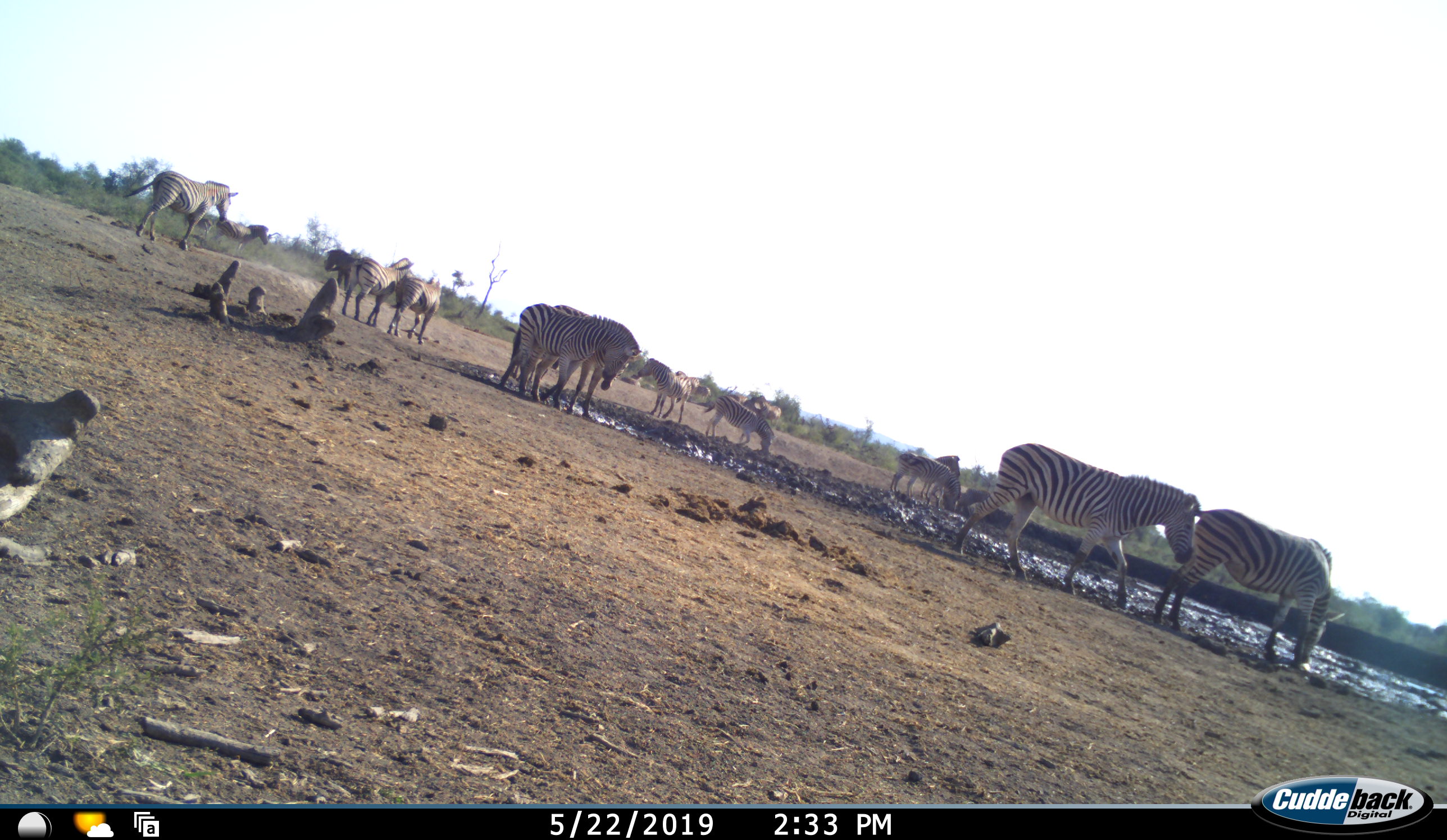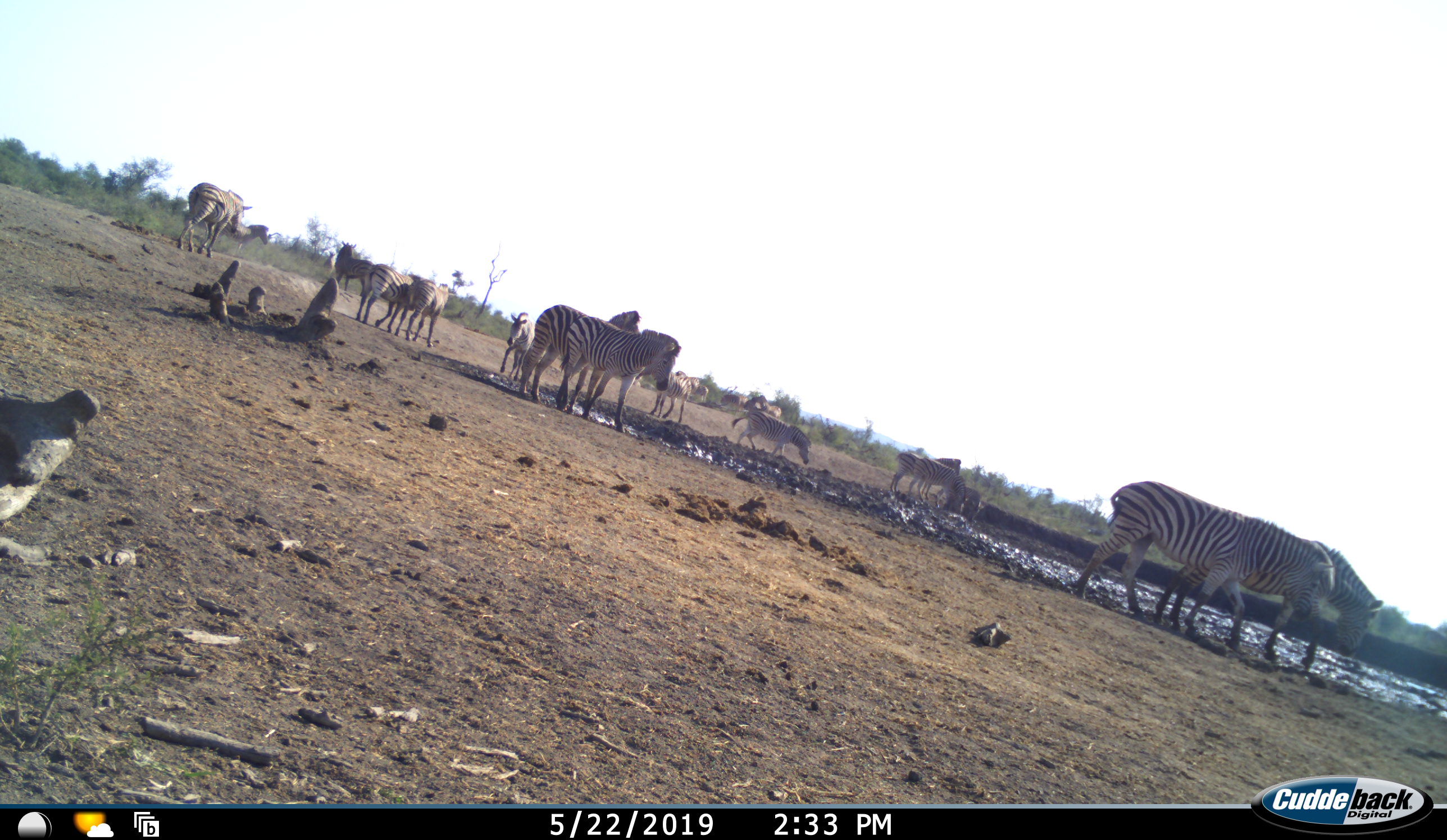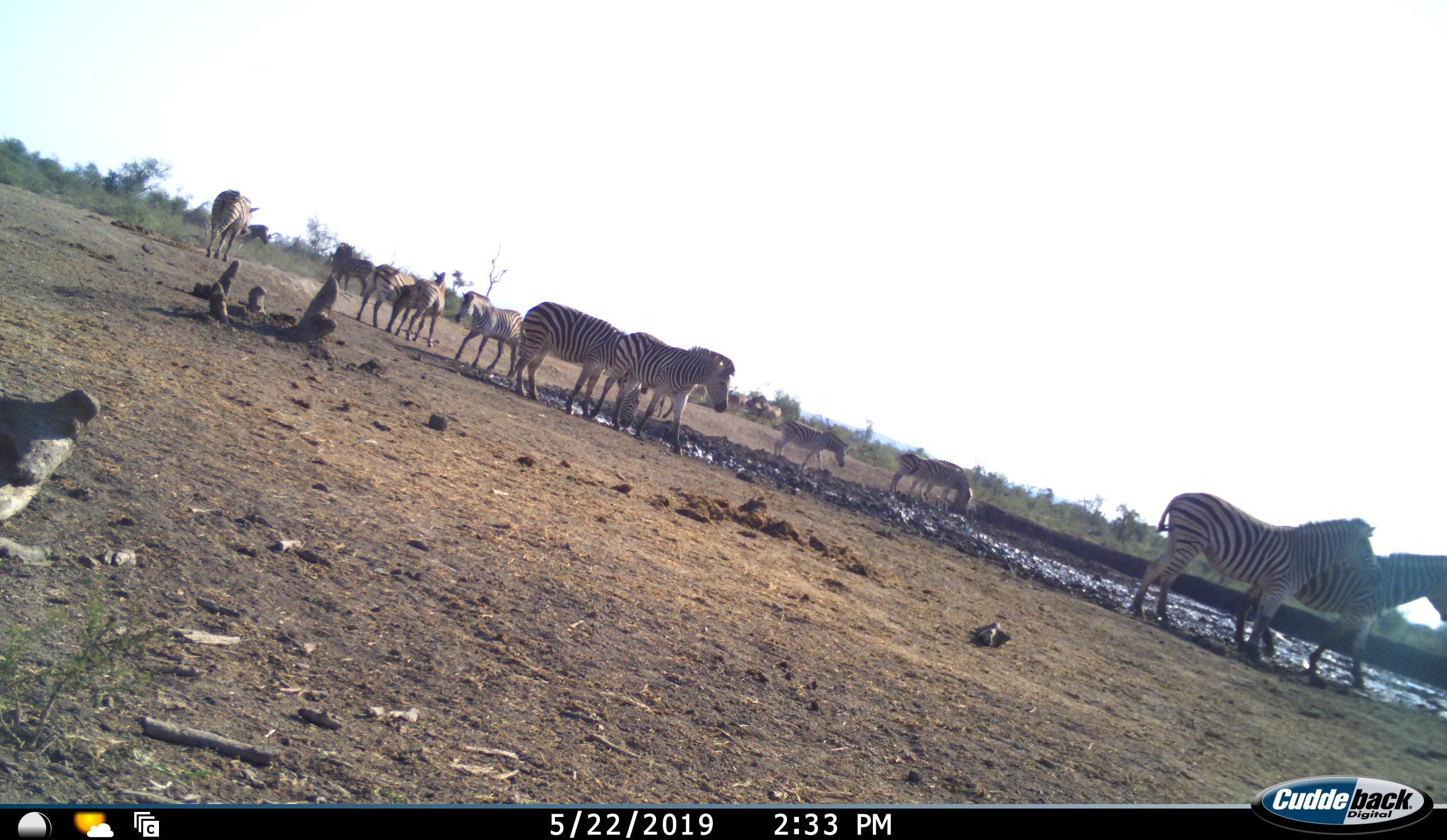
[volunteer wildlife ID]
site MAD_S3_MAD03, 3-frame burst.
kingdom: Animalia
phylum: Chordata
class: Mammalia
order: Perissodactyla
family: Equidae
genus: Equus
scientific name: Equus quagga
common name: plains zebra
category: zebraplains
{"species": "zebraplains (plains zebra) (Equus quagga)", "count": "11-50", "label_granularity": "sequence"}